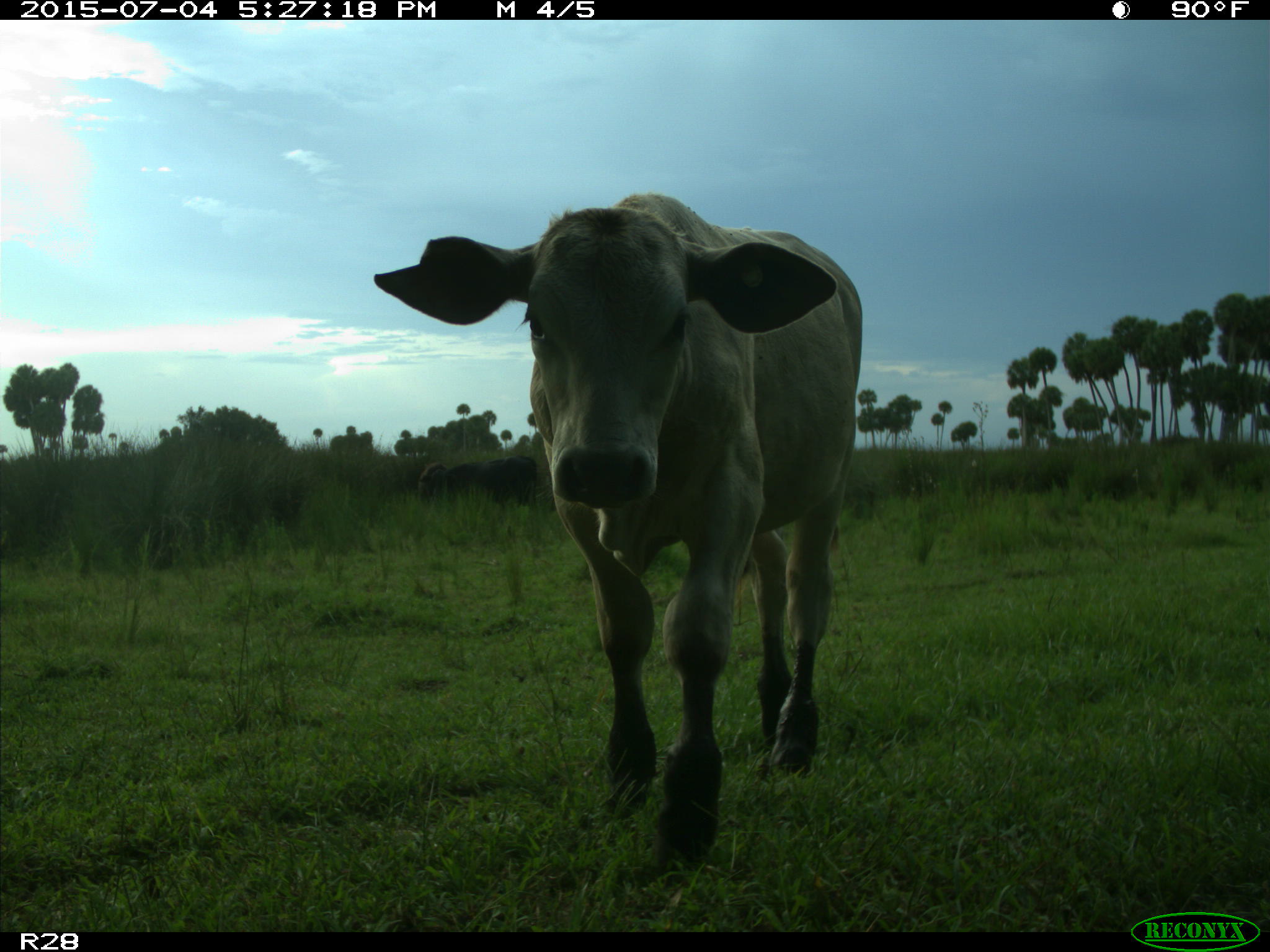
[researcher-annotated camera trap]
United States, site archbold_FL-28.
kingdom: Animalia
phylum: Chordata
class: Mammalia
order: Artiodactyla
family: Bovidae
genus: Bos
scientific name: Bos taurus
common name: domestic cow